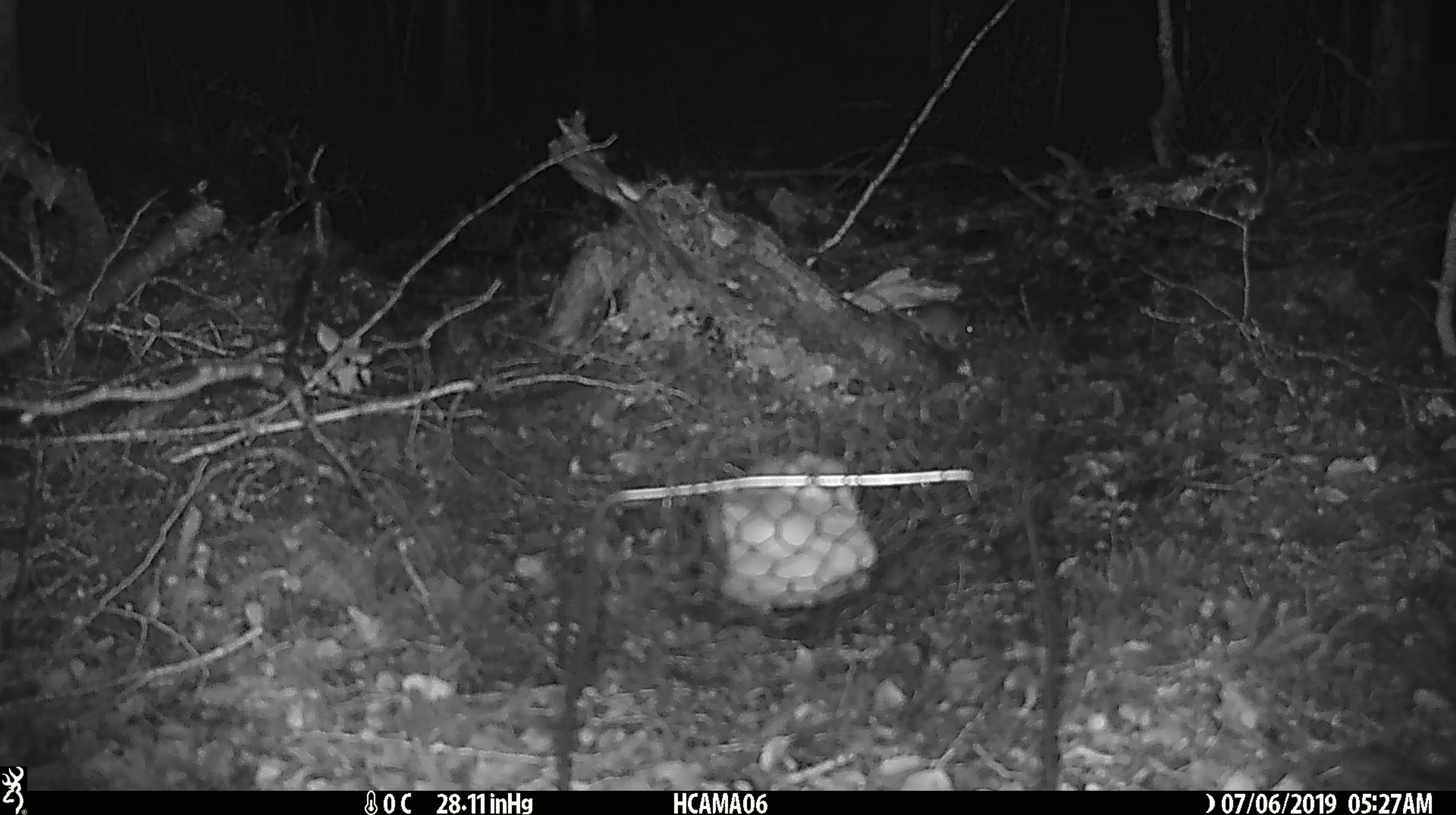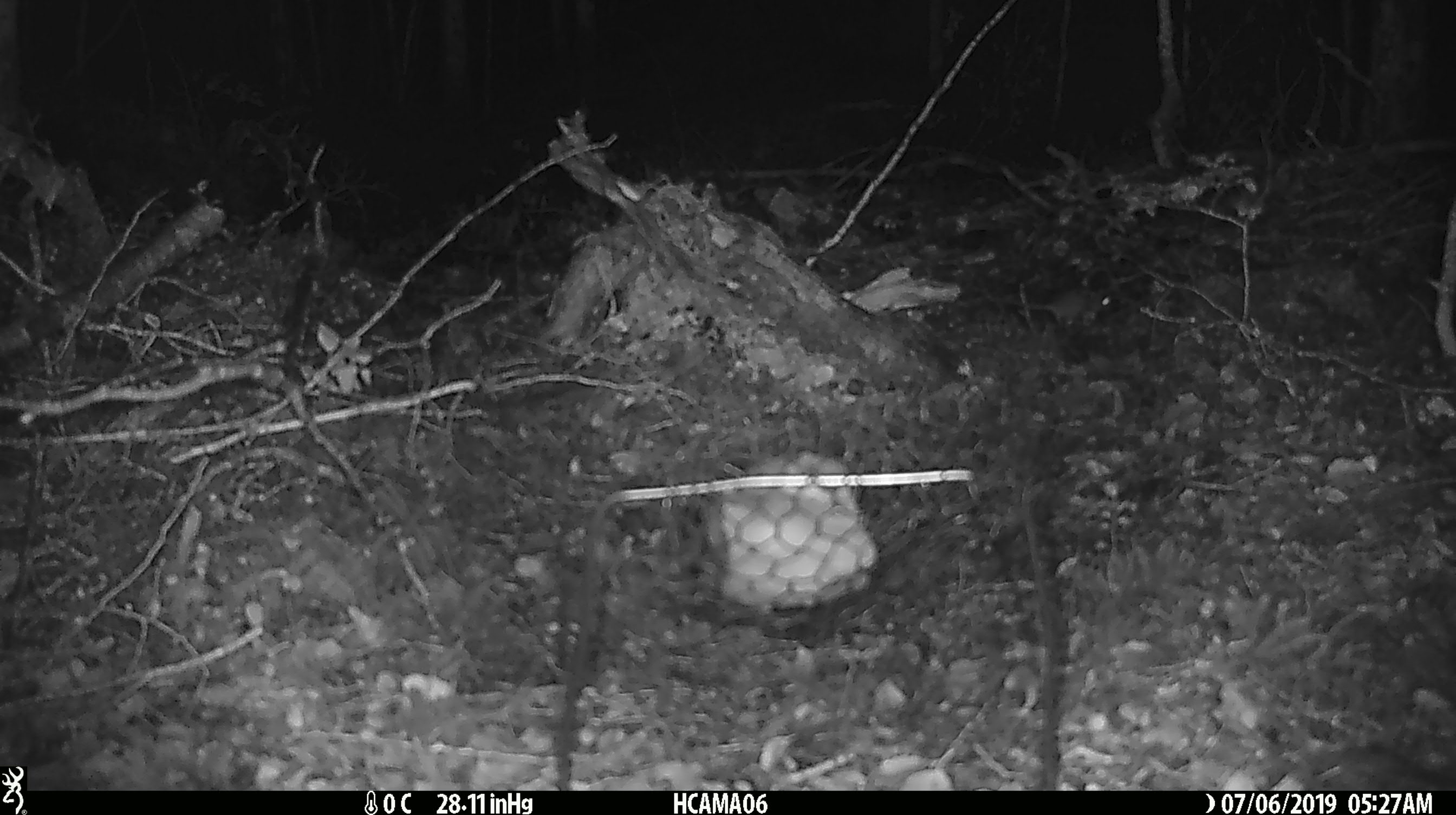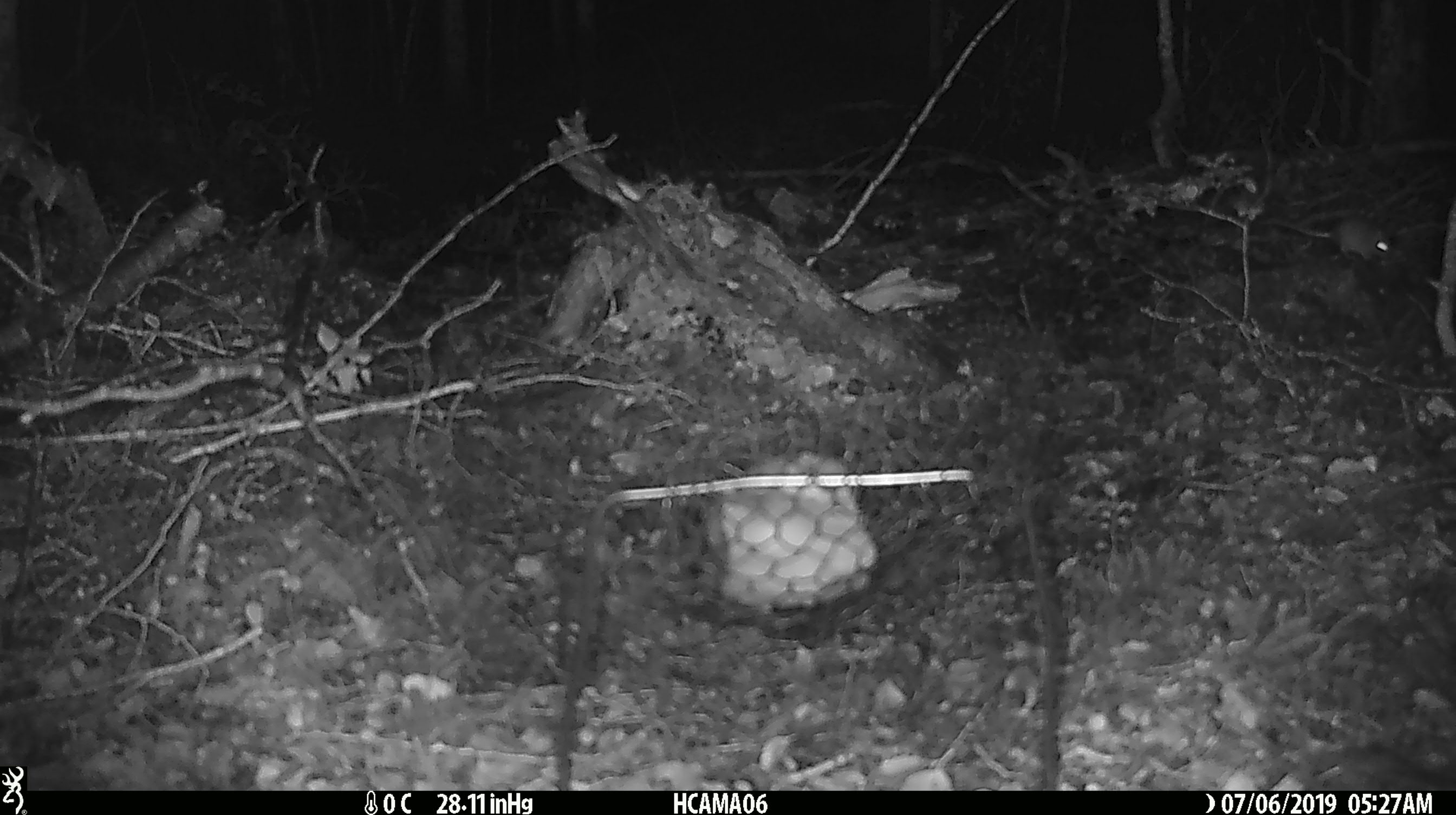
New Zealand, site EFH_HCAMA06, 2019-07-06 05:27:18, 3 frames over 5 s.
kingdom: Animalia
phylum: Chordata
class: Mammalia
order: Rodentia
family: Muridae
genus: Mus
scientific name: Mus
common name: mouse